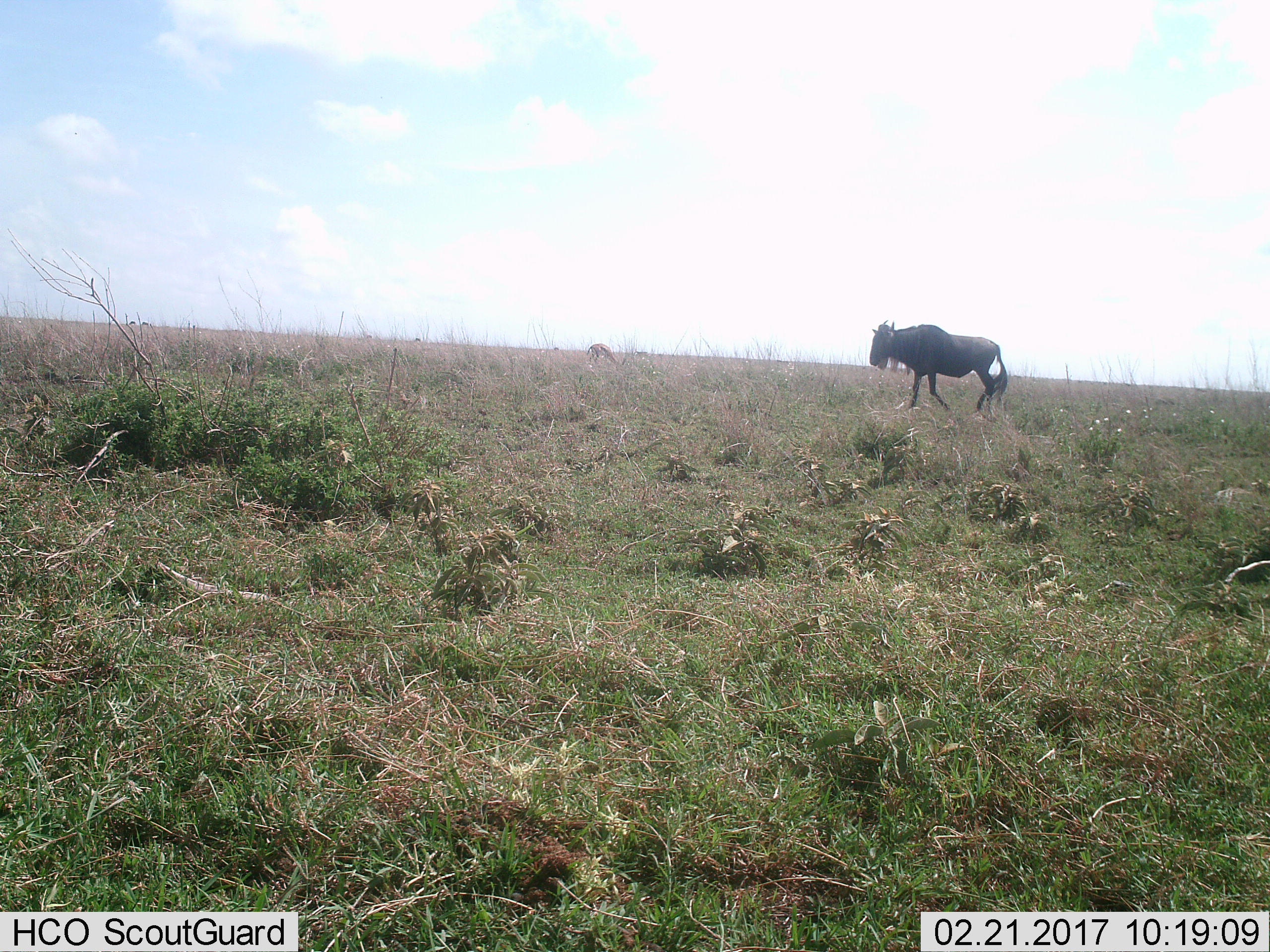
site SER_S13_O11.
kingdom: Animalia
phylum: Chordata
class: Mammalia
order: Artiodactyla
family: Bovidae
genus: Connochaetes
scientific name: Connochaetes taurinus taurinus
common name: blue wildebeest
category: wildebeestblue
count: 1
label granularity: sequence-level